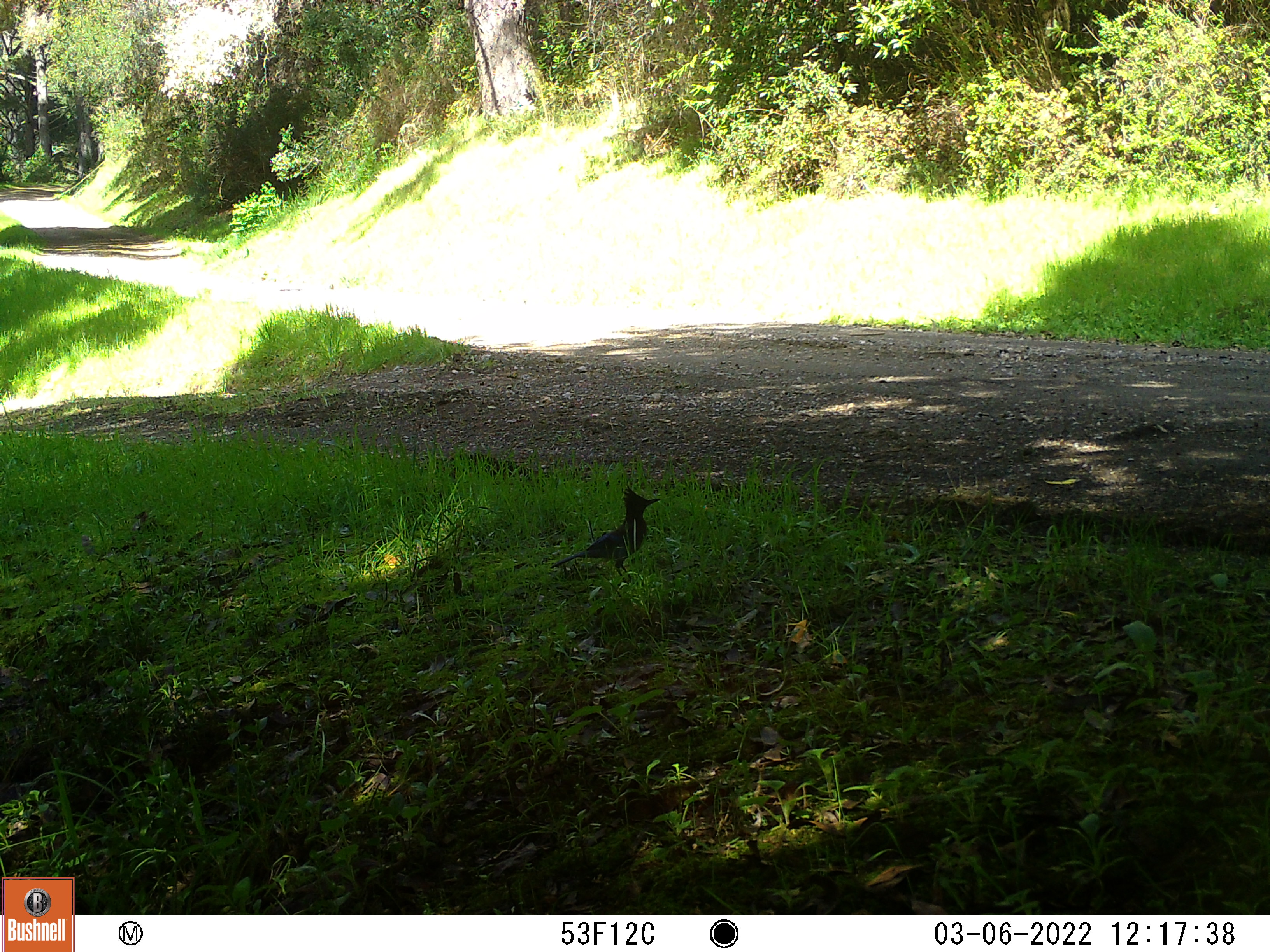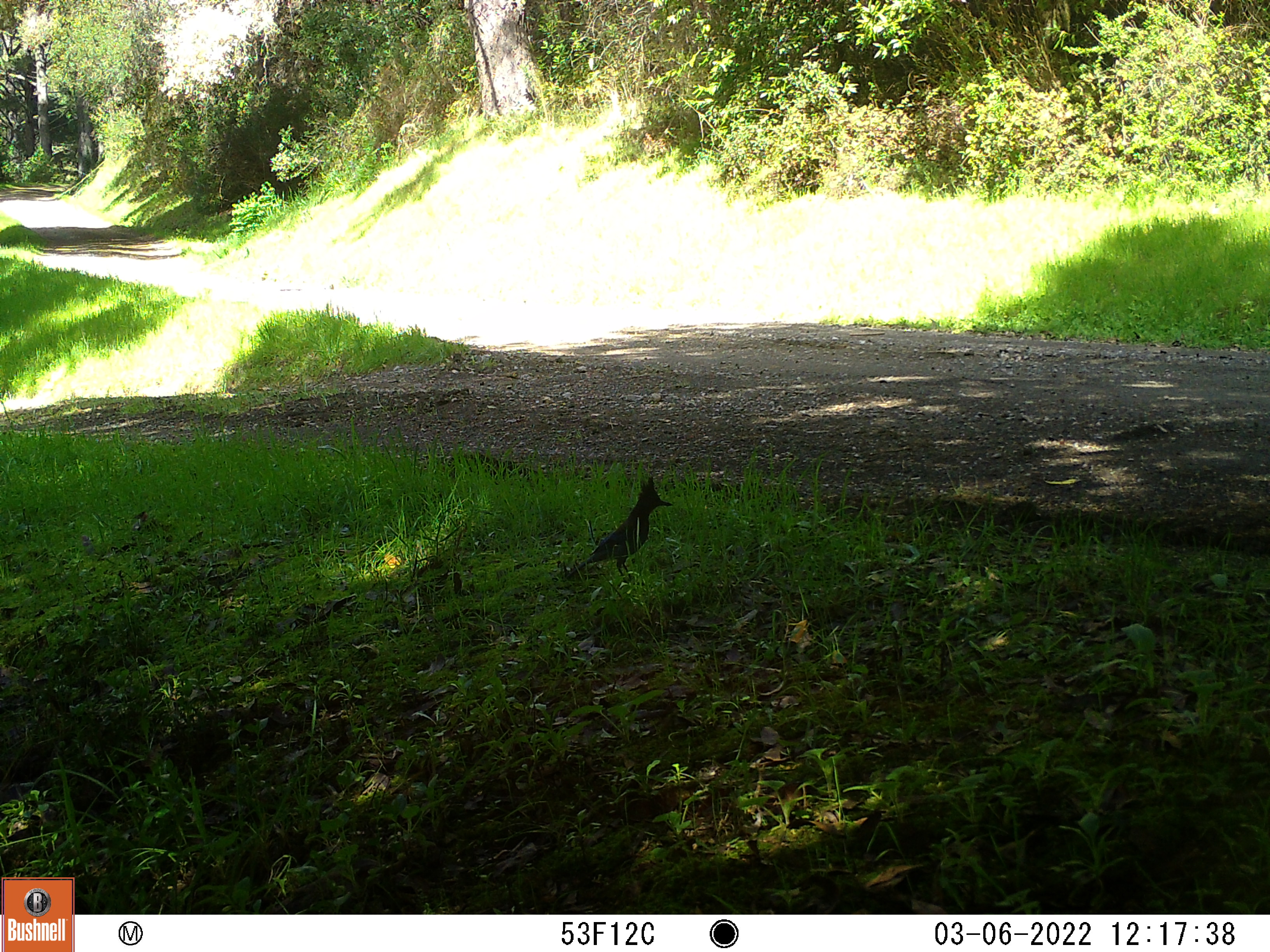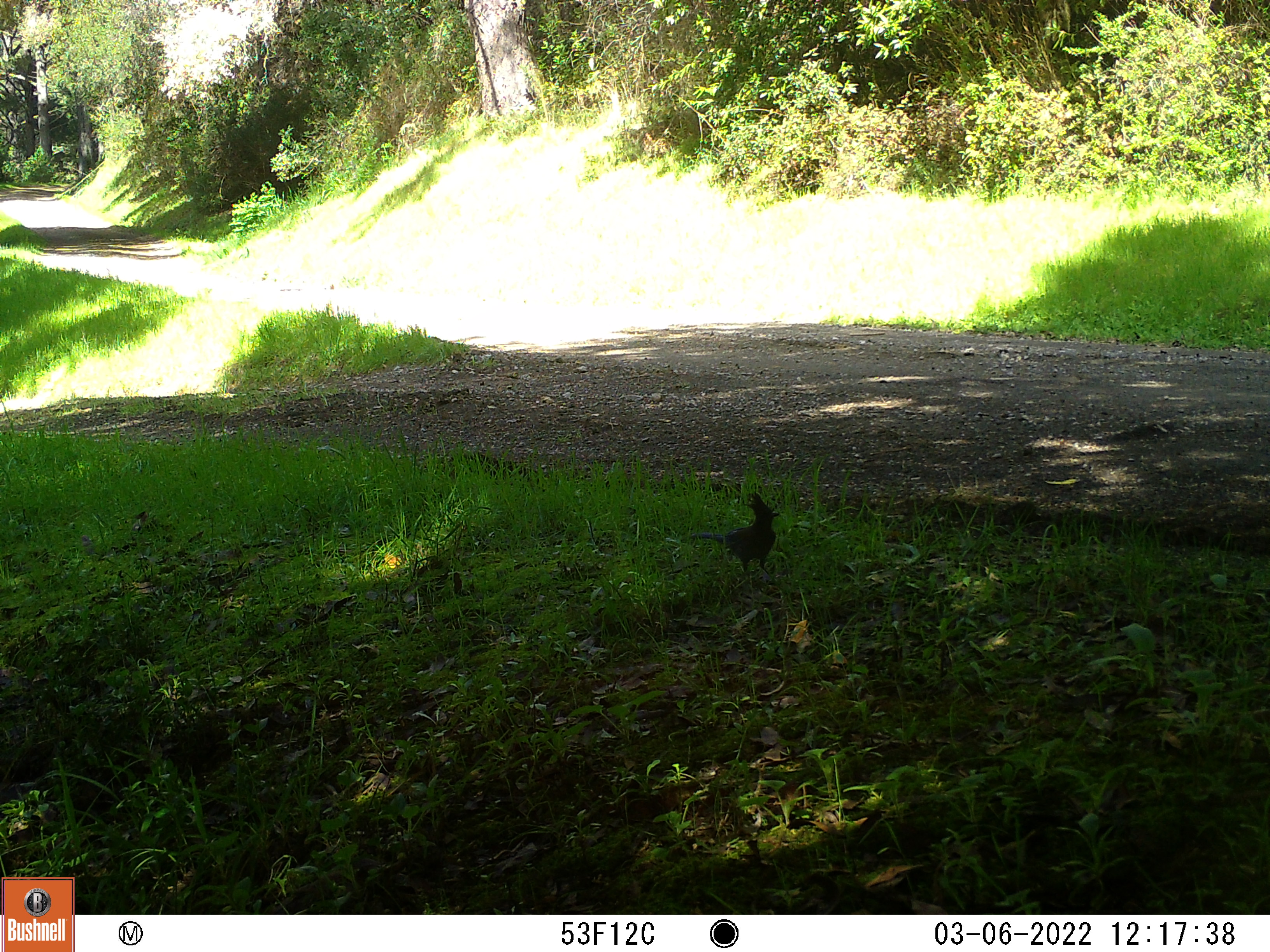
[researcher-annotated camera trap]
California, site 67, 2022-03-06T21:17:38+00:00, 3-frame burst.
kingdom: Animalia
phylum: Chordata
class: Aves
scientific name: Aves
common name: bird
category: unknown bird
Unknown bird (bird) (Aves).